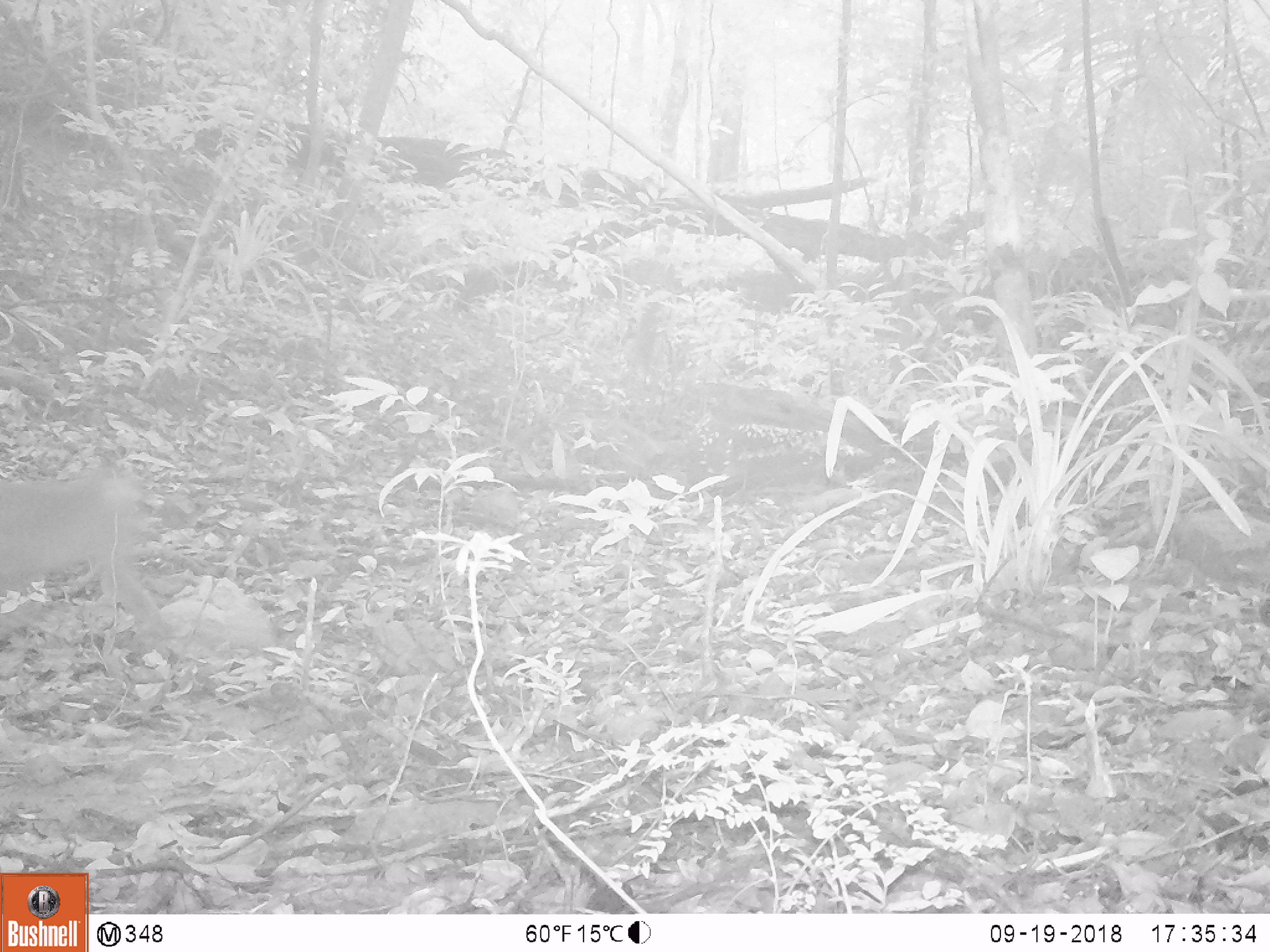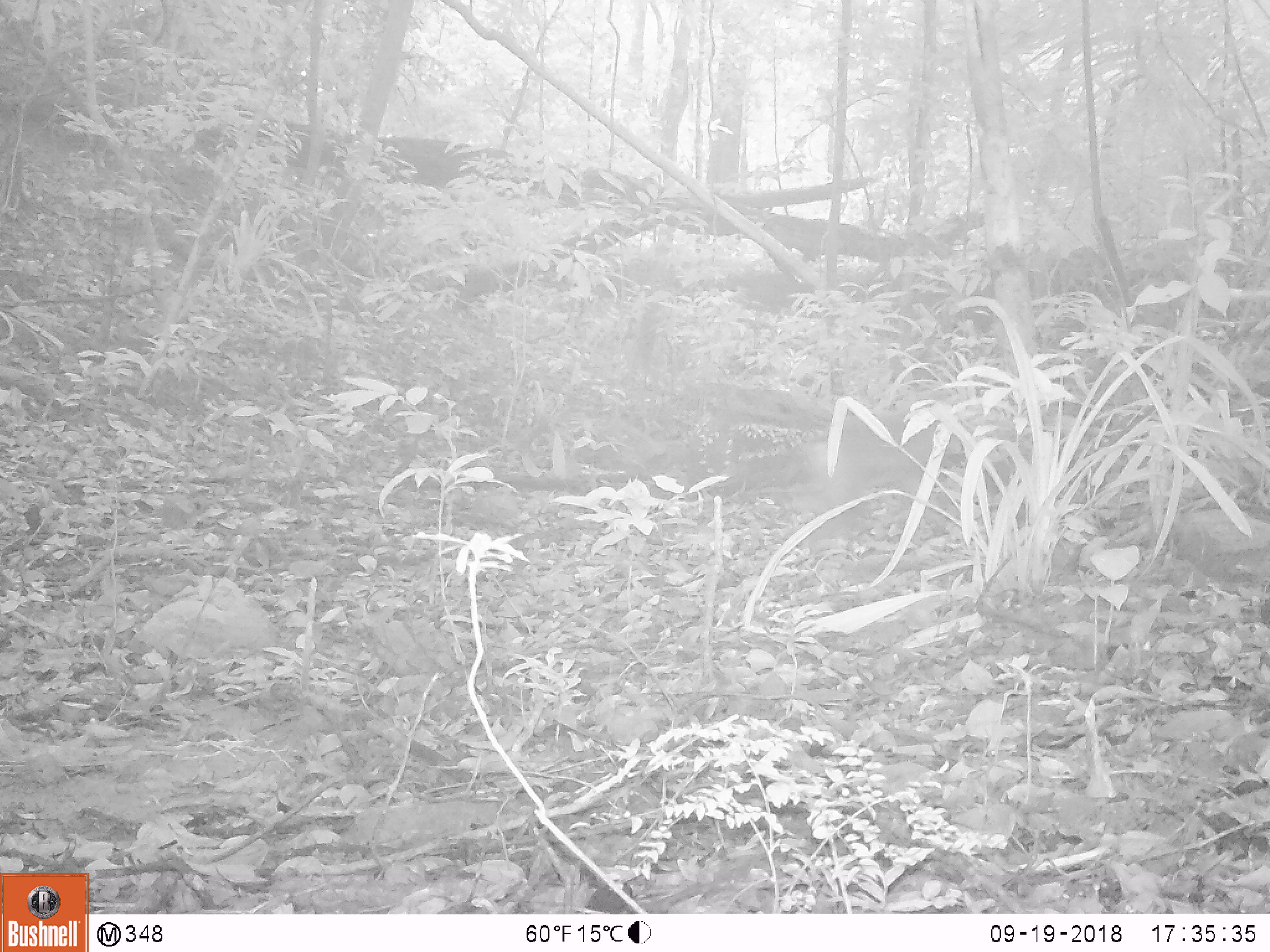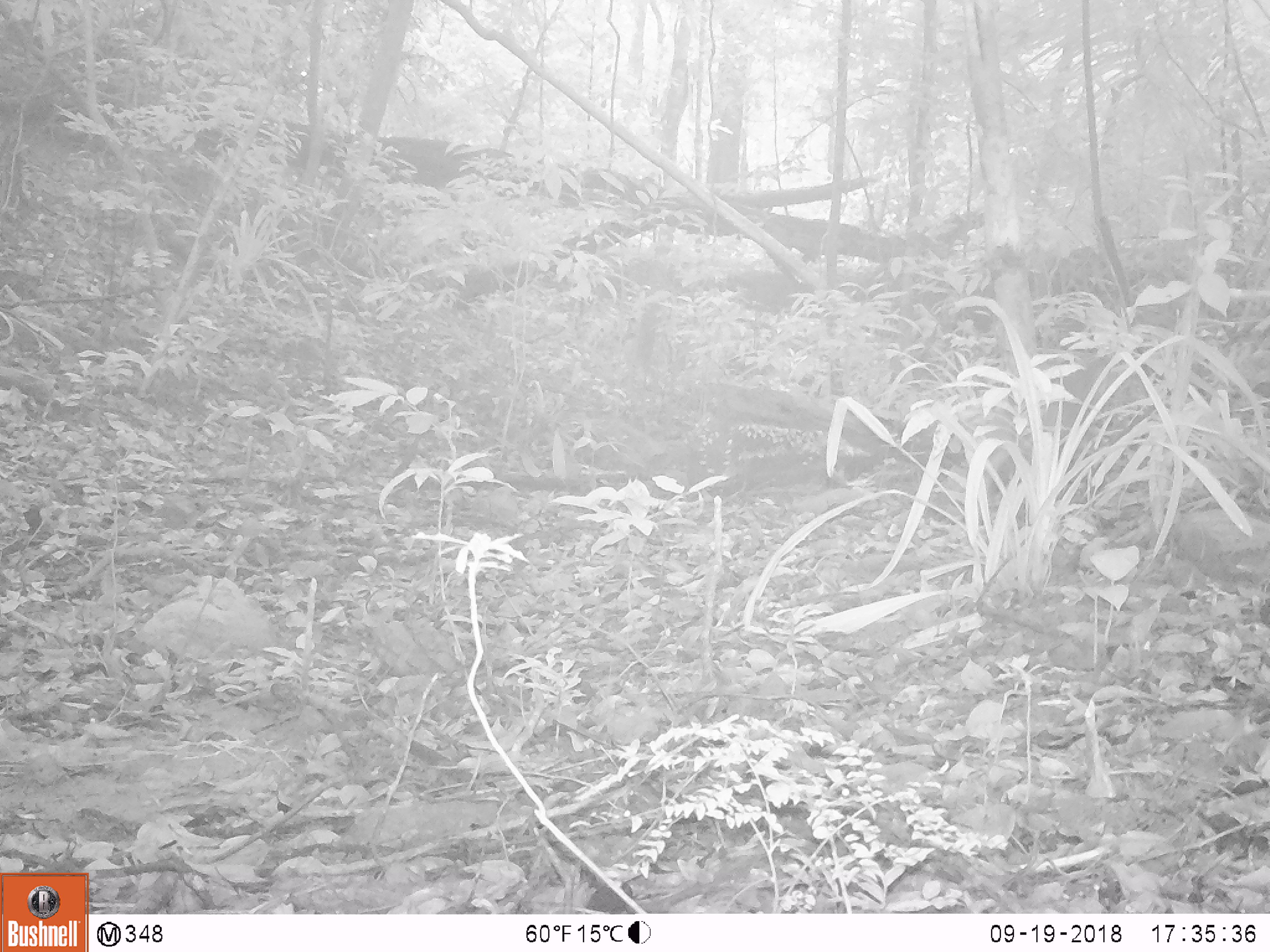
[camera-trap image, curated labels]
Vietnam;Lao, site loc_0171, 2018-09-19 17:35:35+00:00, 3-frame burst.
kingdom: Animalia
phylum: Chordata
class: Mammalia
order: Primates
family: Cercopithecidae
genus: Macaca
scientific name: Macaca nemestrina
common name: pig-tailed macaque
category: pig tailed macaque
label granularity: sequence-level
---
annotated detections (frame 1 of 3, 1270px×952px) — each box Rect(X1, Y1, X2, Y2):
pig tailed macaque: Rect(0, 455, 184, 652)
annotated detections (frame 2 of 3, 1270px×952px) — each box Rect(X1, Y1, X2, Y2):
pig tailed macaque: Rect(802, 395, 960, 539)